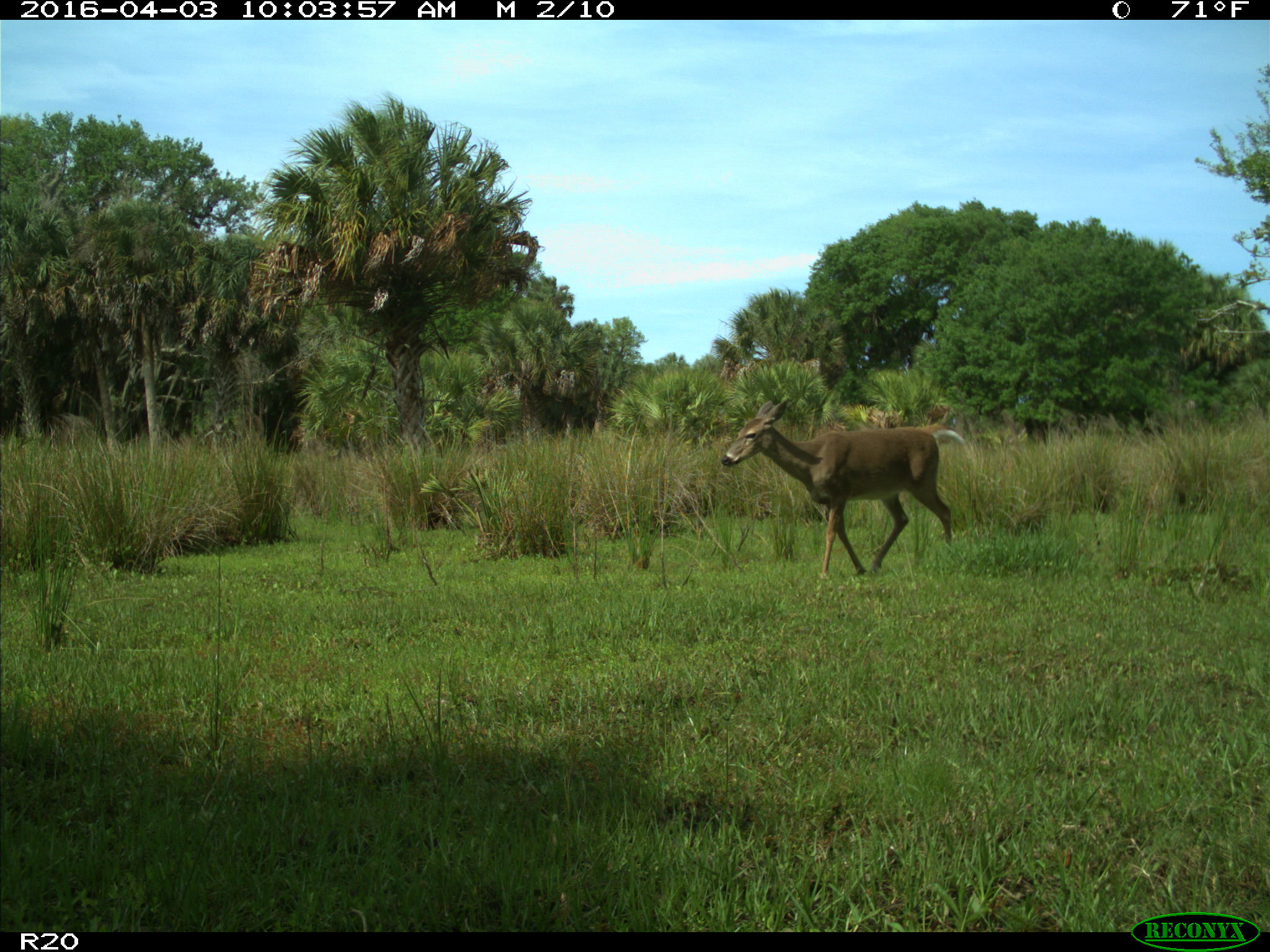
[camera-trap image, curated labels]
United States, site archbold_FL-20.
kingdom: Animalia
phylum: Chordata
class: Mammalia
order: Artiodactyla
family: Cervidae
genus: Odocoileus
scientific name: Odocoileus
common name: deer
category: unidentified deer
Unidentified deer (deer) (Odocoileus).